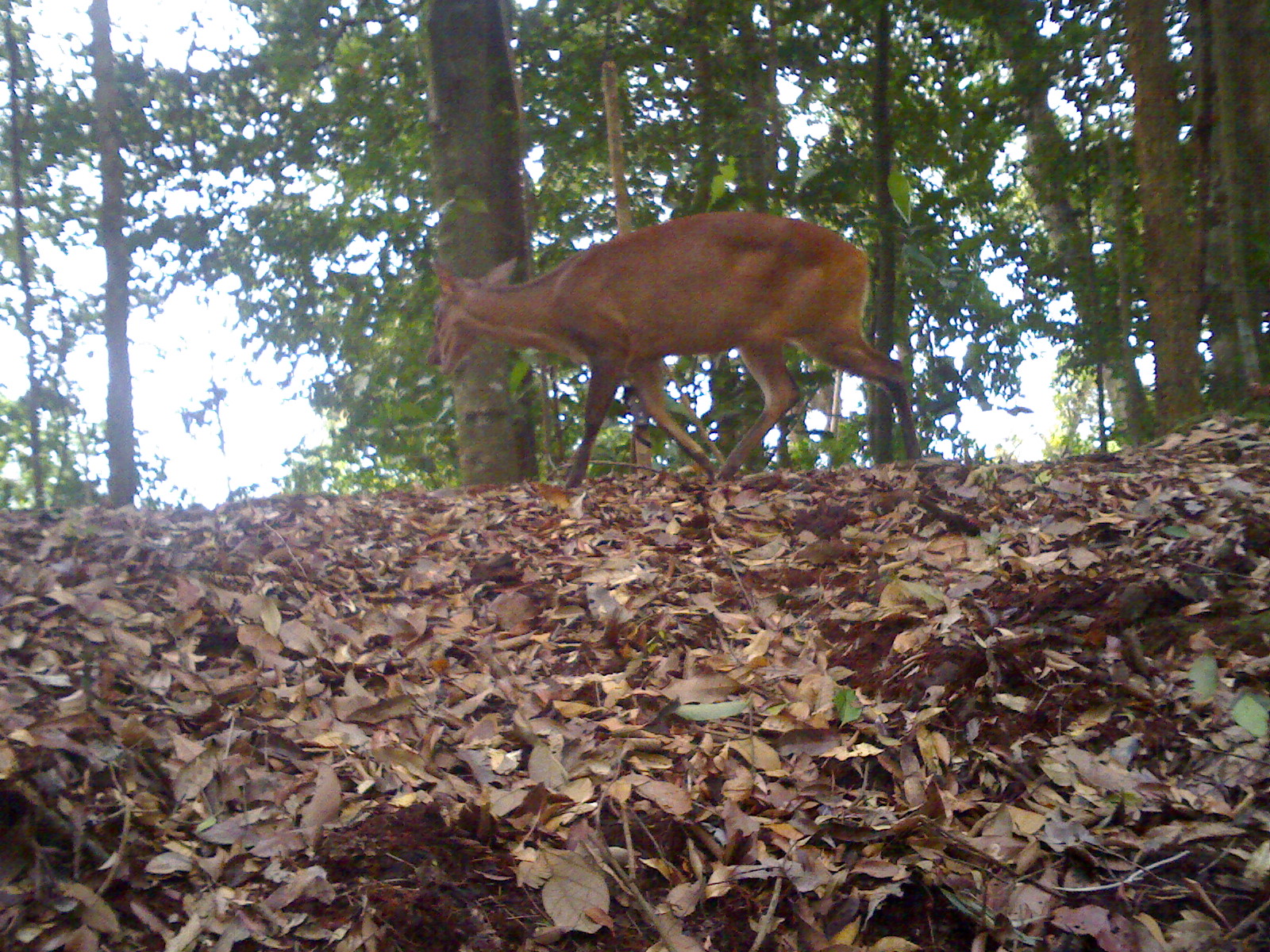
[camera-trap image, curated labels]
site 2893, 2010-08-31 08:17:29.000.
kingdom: Animalia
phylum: Chordata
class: Mammalia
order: Artiodactyla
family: Cervidae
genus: Muntiacus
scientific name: Muntiacus muntjak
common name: southern red muntjac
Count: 1.